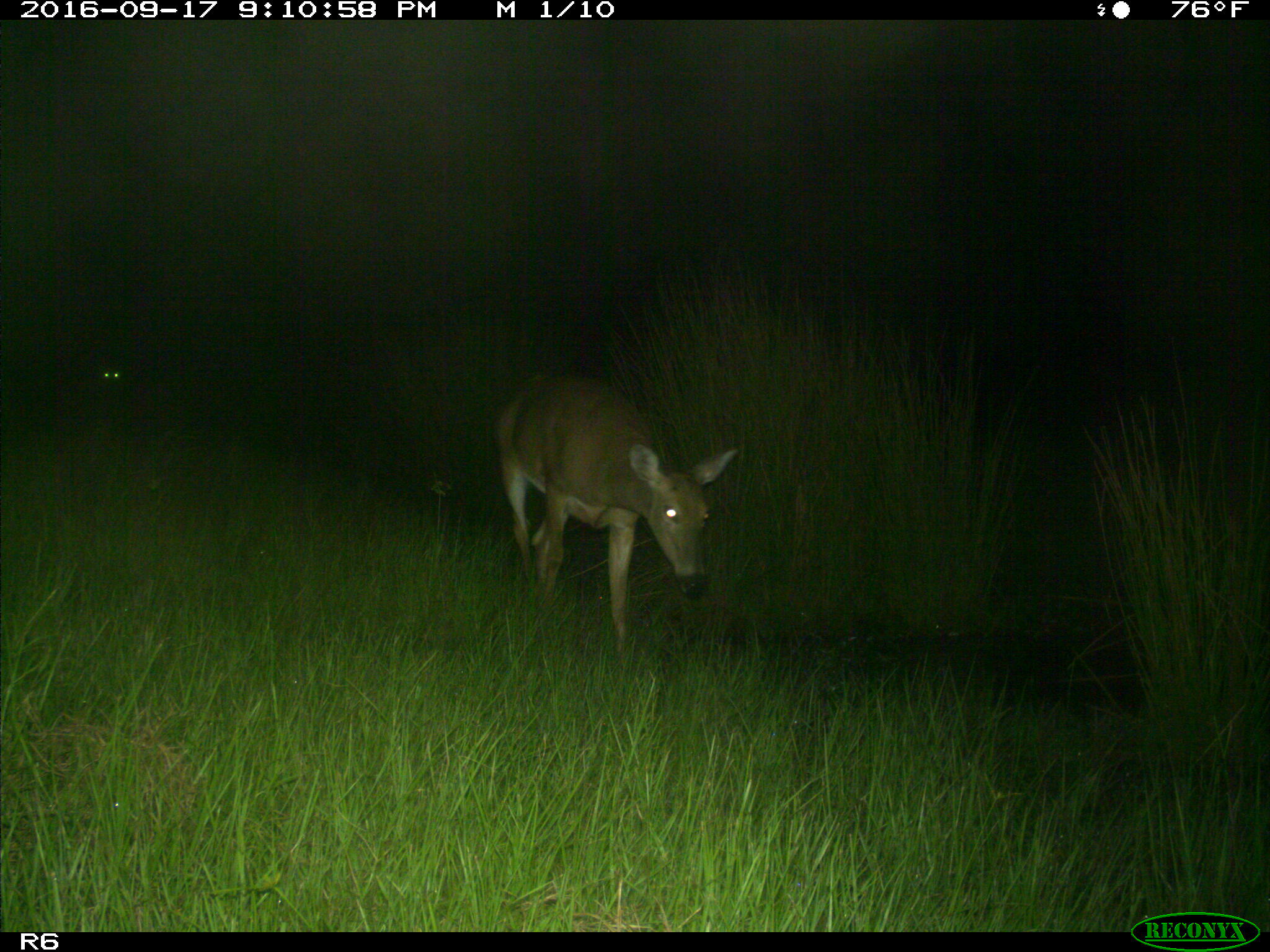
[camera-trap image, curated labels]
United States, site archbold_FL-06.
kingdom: Animalia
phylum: Chordata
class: Mammalia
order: Artiodactyla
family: Cervidae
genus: Odocoileus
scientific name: Odocoileus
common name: deer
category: unidentified deer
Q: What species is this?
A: Unidentified deer (deer) (Odocoileus).